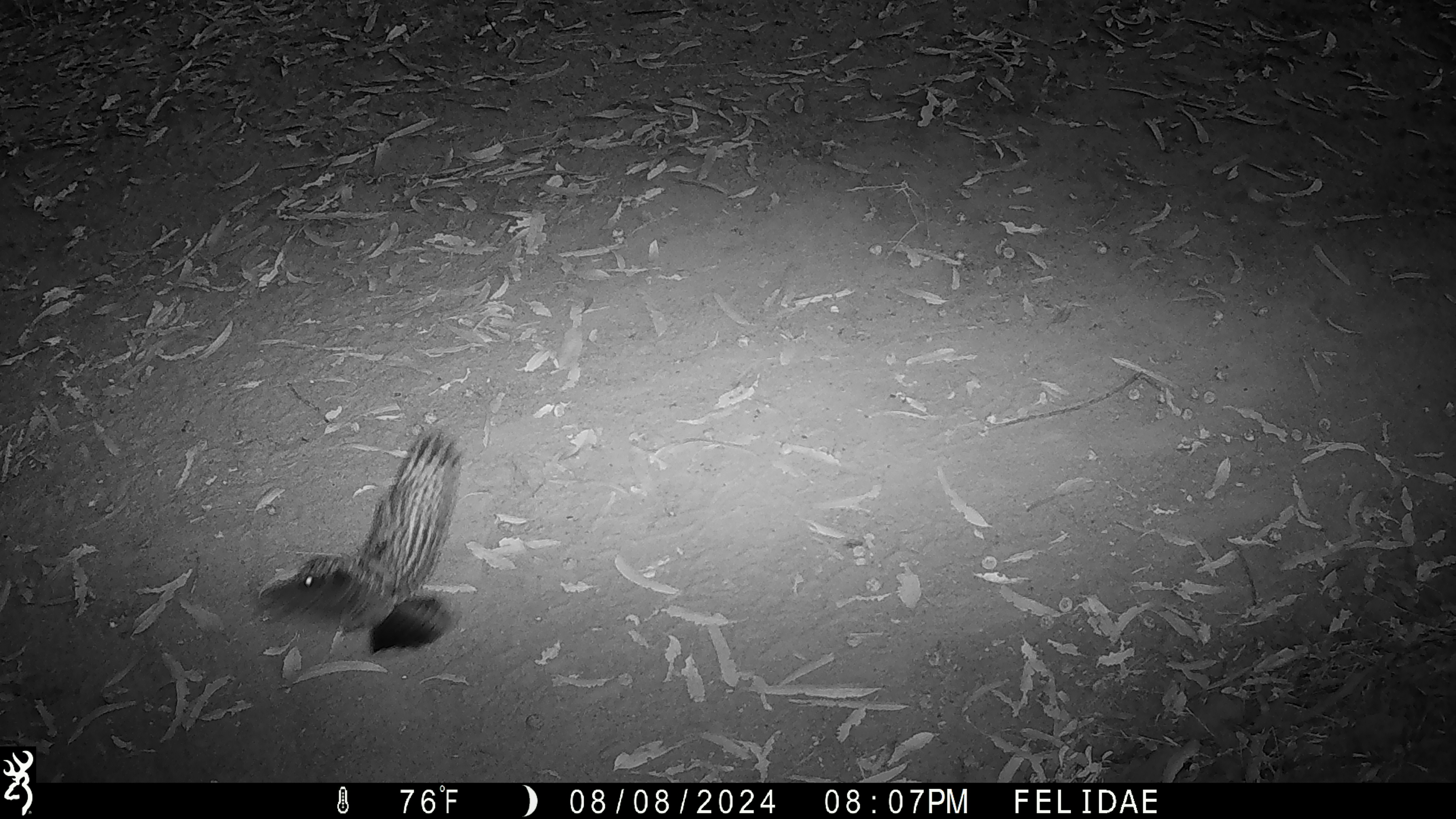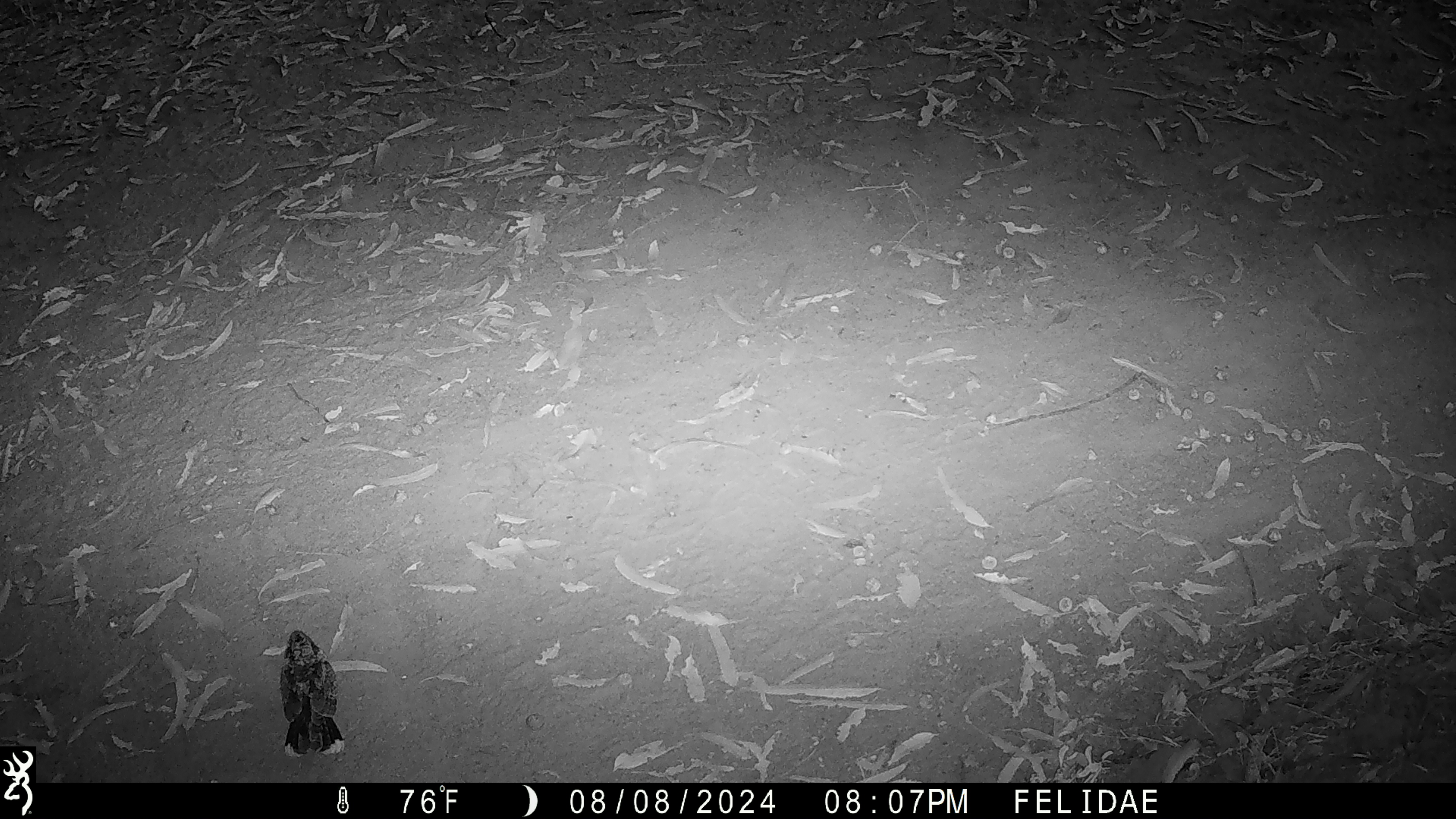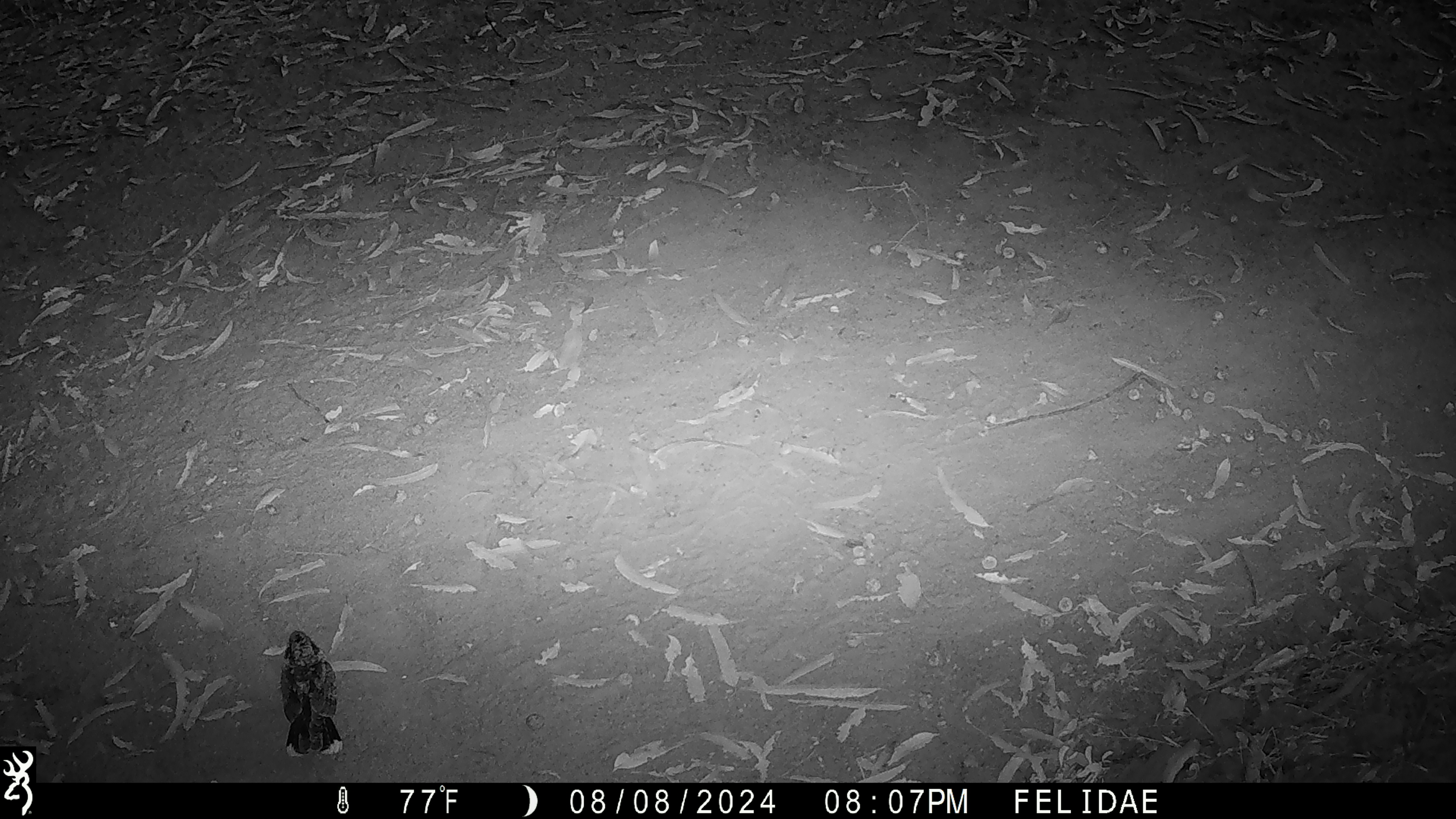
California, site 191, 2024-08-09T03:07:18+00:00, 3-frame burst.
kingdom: Animalia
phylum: Chordata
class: Aves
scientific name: Aves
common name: bird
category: unknown bird